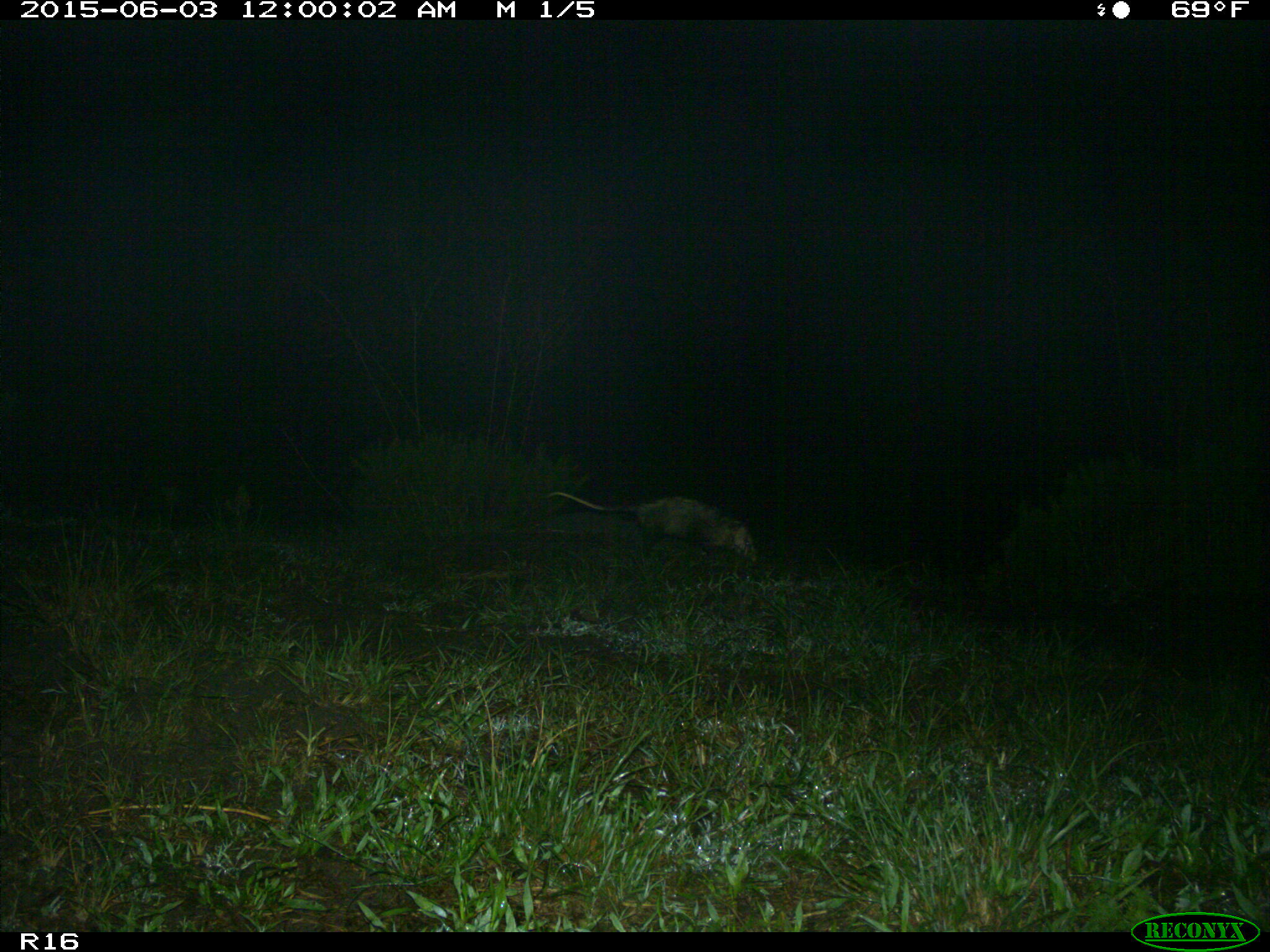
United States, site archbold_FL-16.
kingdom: Animalia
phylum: Chordata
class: Mammalia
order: Cingulata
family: Dasypodidae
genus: Dasypus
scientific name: Dasypus novemcinctus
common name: nine-banded armadillo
Dasypus novemcinctus (nine-banded armadillo).